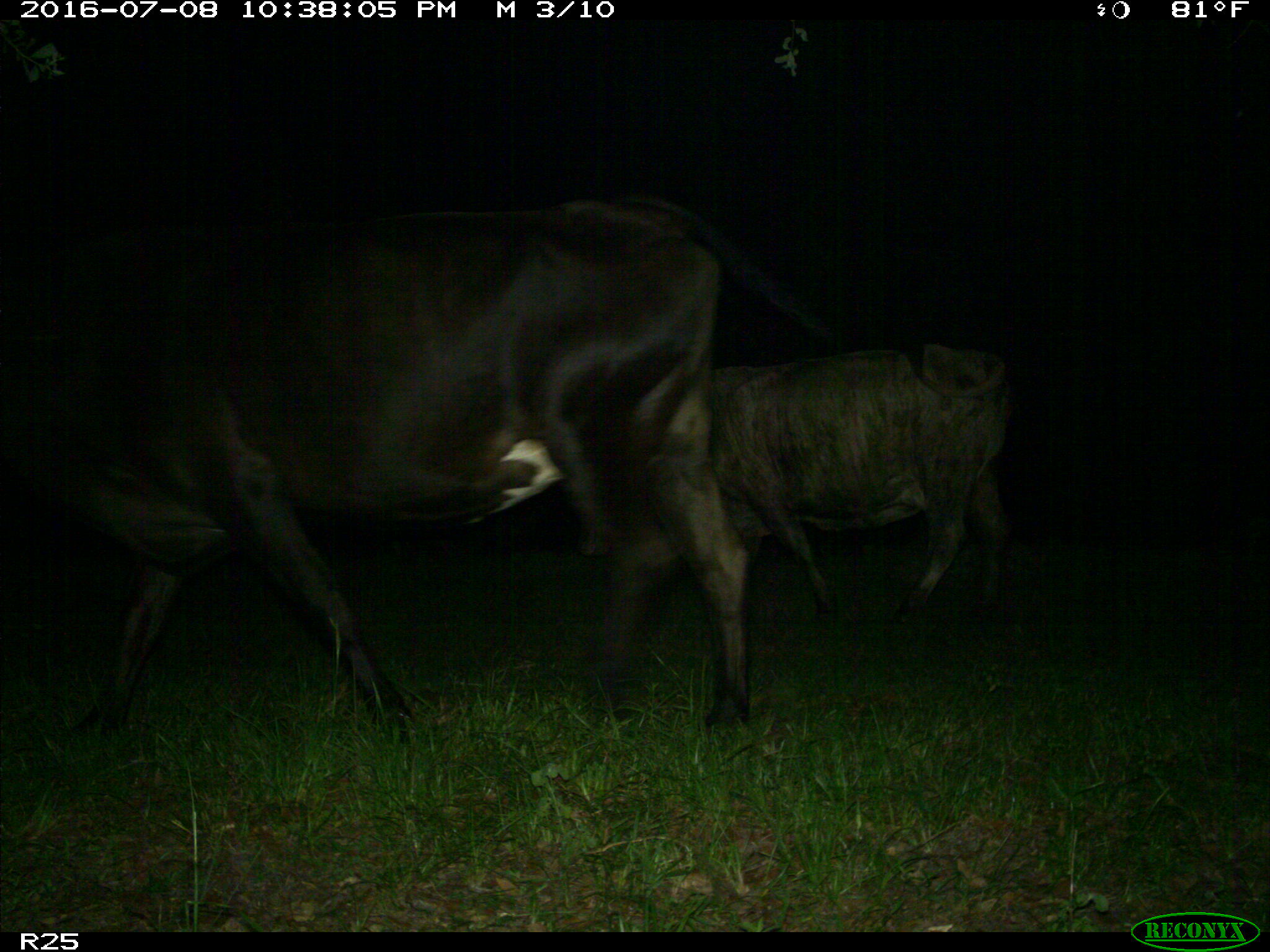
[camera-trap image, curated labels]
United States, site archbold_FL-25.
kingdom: Animalia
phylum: Chordata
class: Mammalia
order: Artiodactyla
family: Bovidae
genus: Bos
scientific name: Bos taurus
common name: domestic cow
Bos taurus (domestic cow).